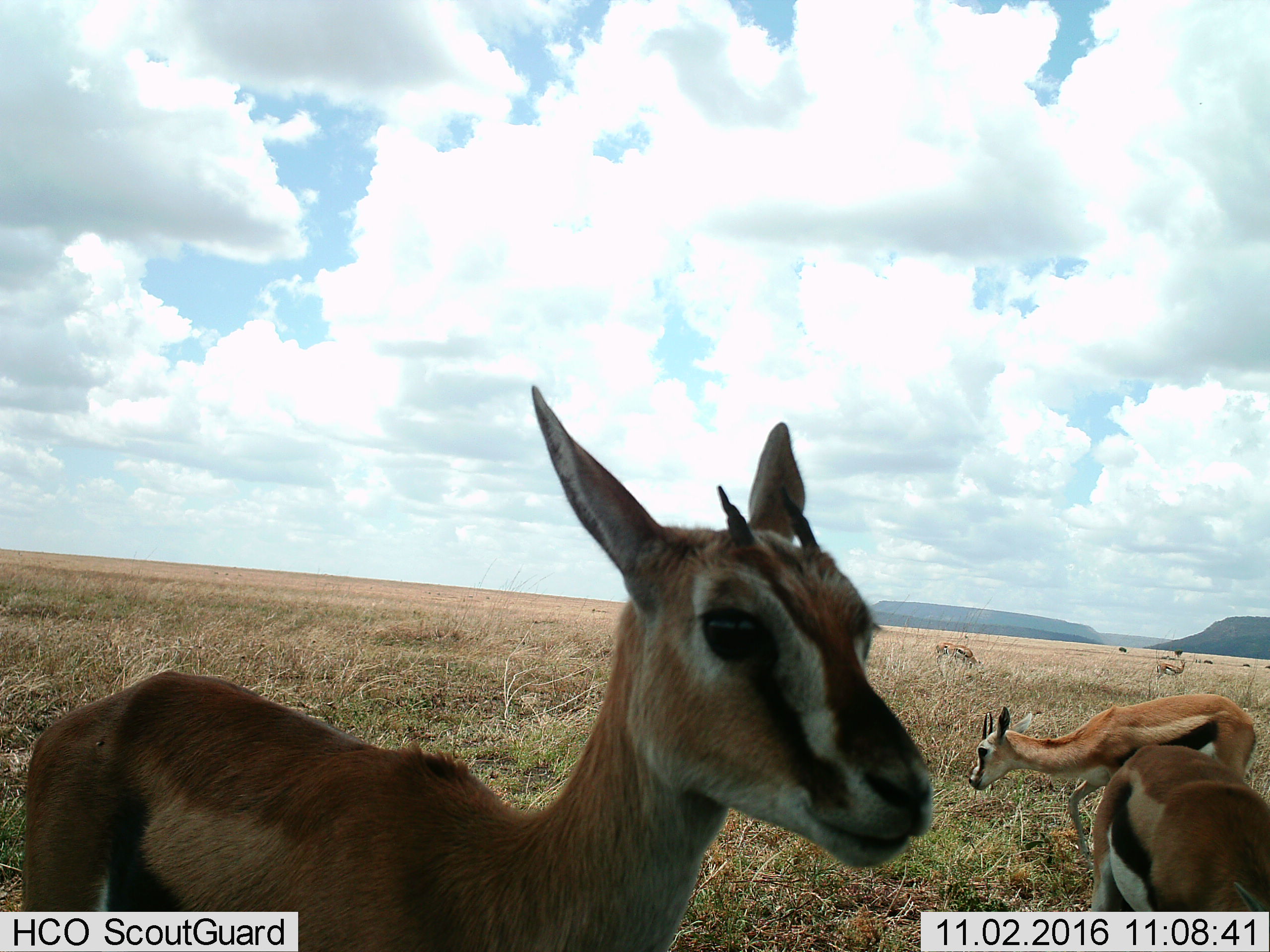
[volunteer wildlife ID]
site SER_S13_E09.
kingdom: Animalia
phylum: Chordata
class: Mammalia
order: Artiodactyla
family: Bovidae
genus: Eudorcas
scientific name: Eudorcas thomsonii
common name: thomson's gazelle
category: gazellethomsons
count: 5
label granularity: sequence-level